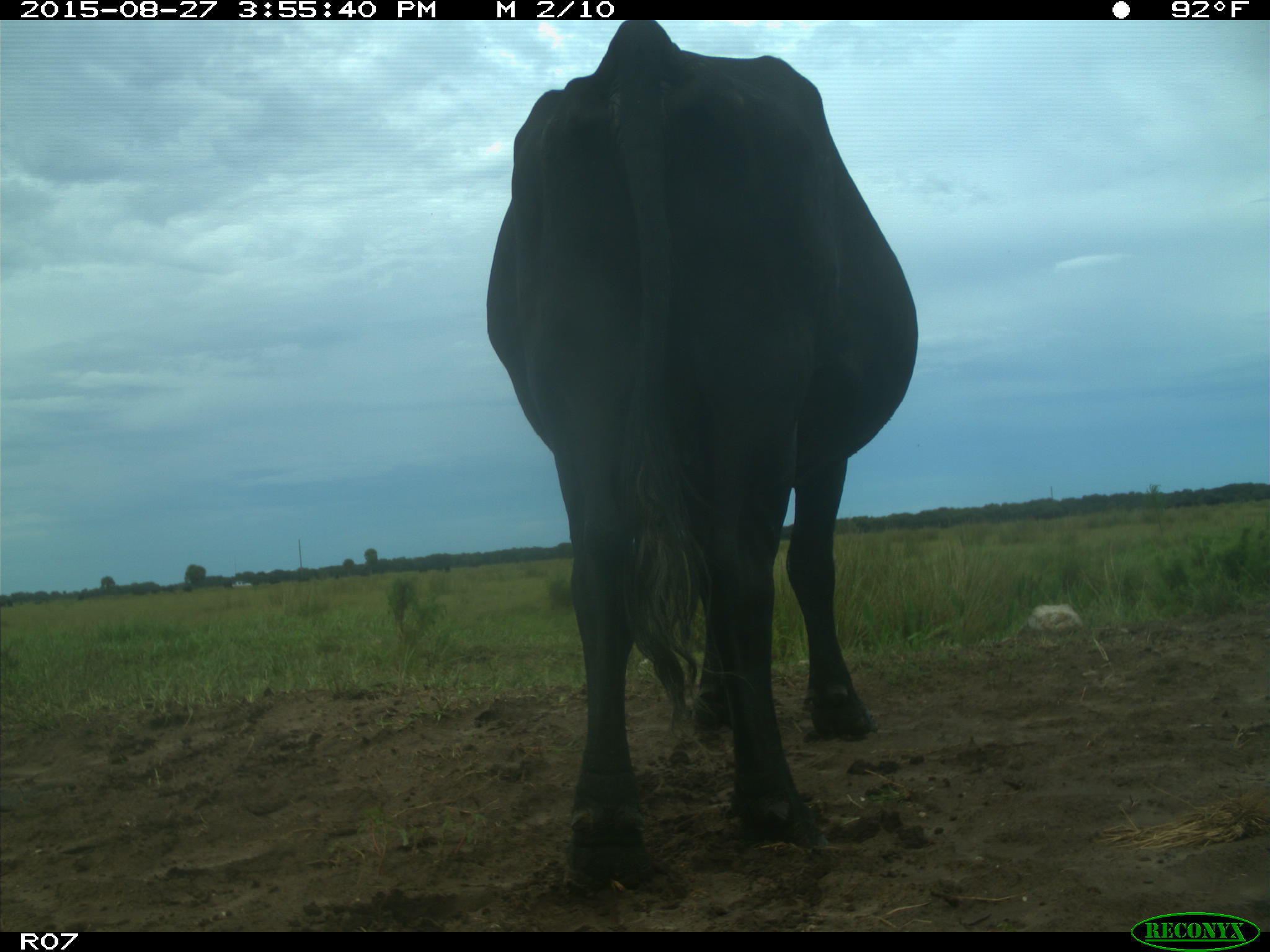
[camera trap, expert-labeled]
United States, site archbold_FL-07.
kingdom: Animalia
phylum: Chordata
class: Mammalia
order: Artiodactyla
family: Bovidae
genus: Bos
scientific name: Bos taurus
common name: domestic cow